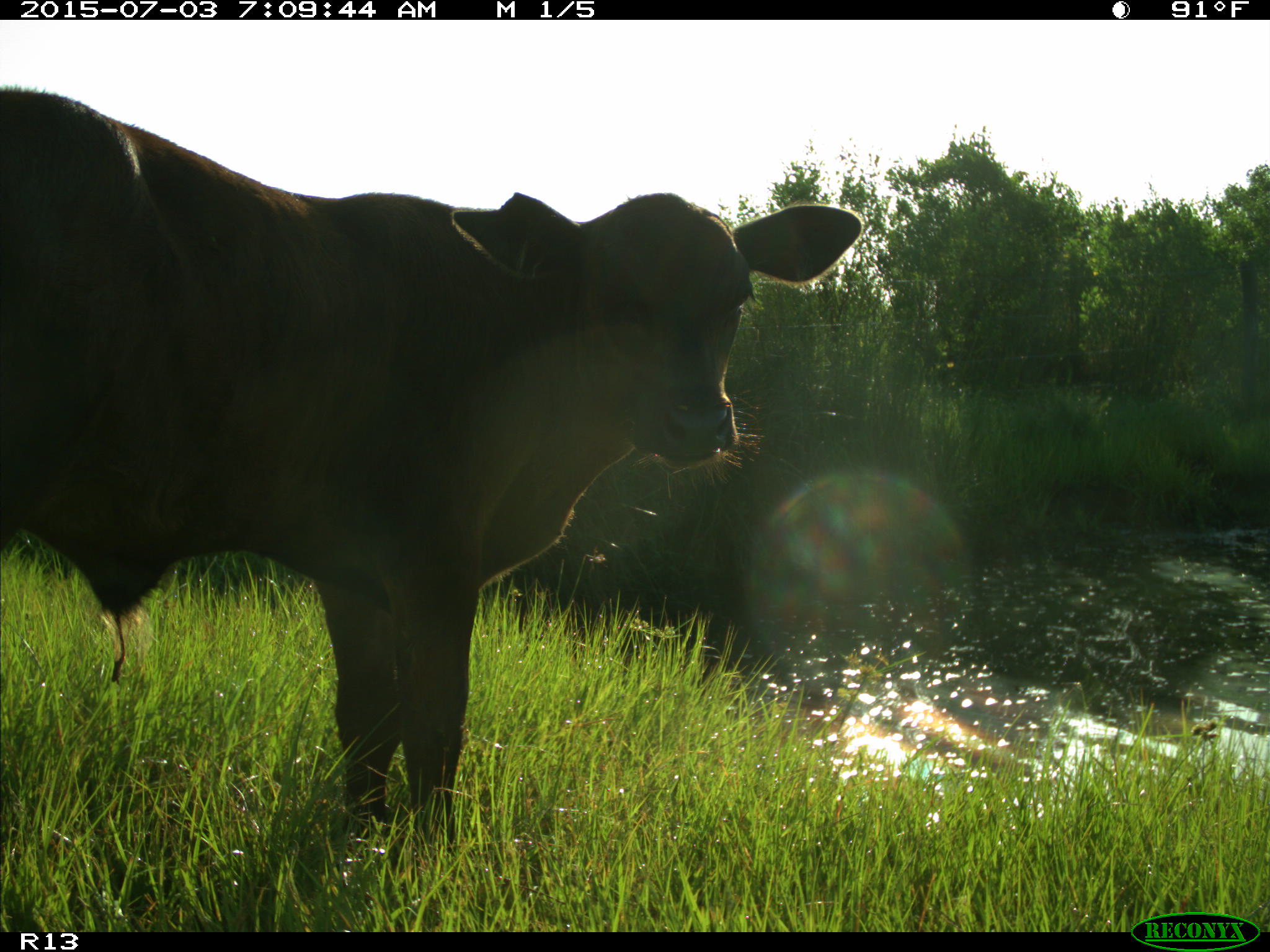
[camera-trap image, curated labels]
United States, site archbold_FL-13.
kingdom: Animalia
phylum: Chordata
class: Mammalia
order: Artiodactyla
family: Bovidae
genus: Bos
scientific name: Bos taurus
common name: domestic cow